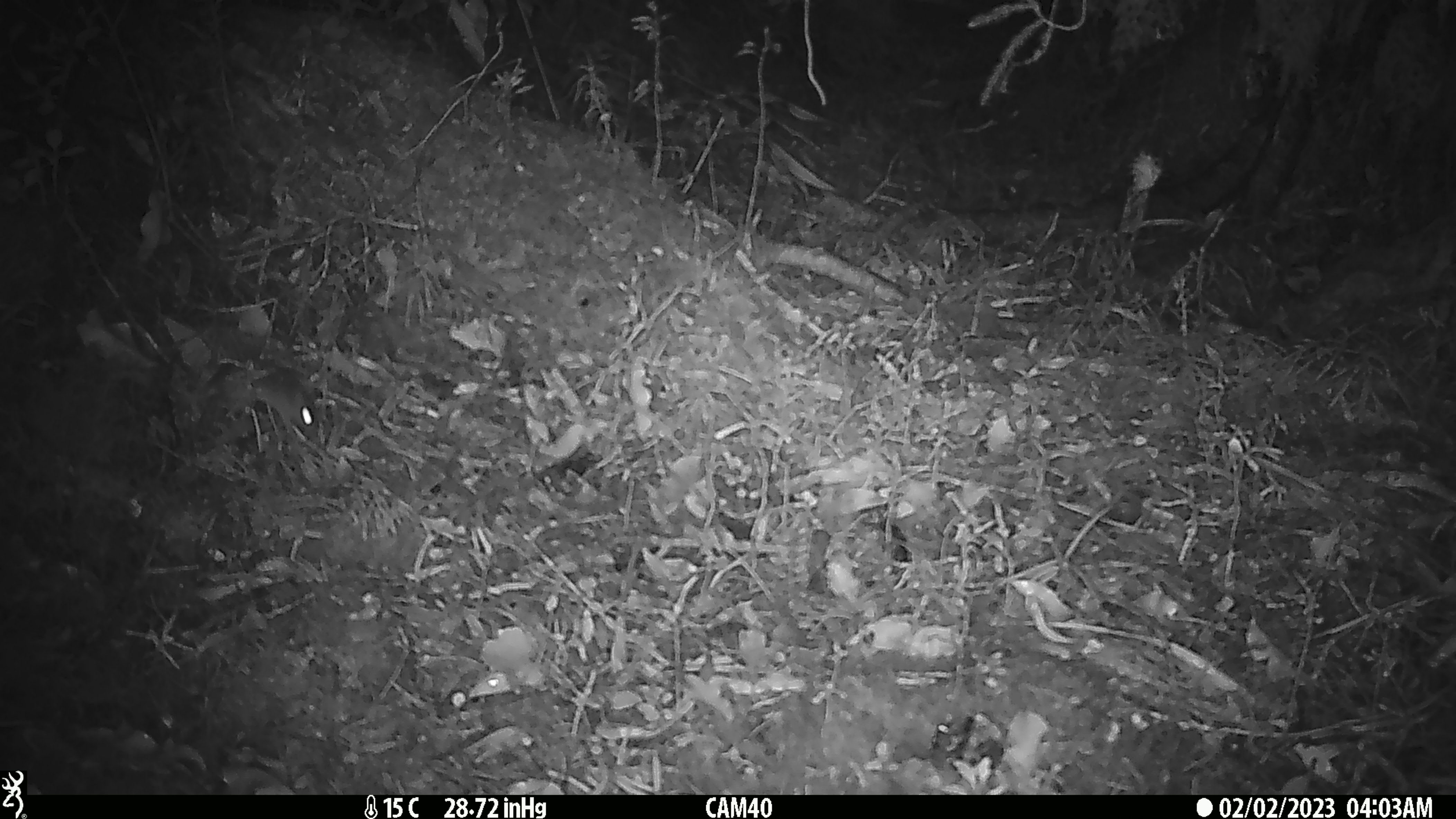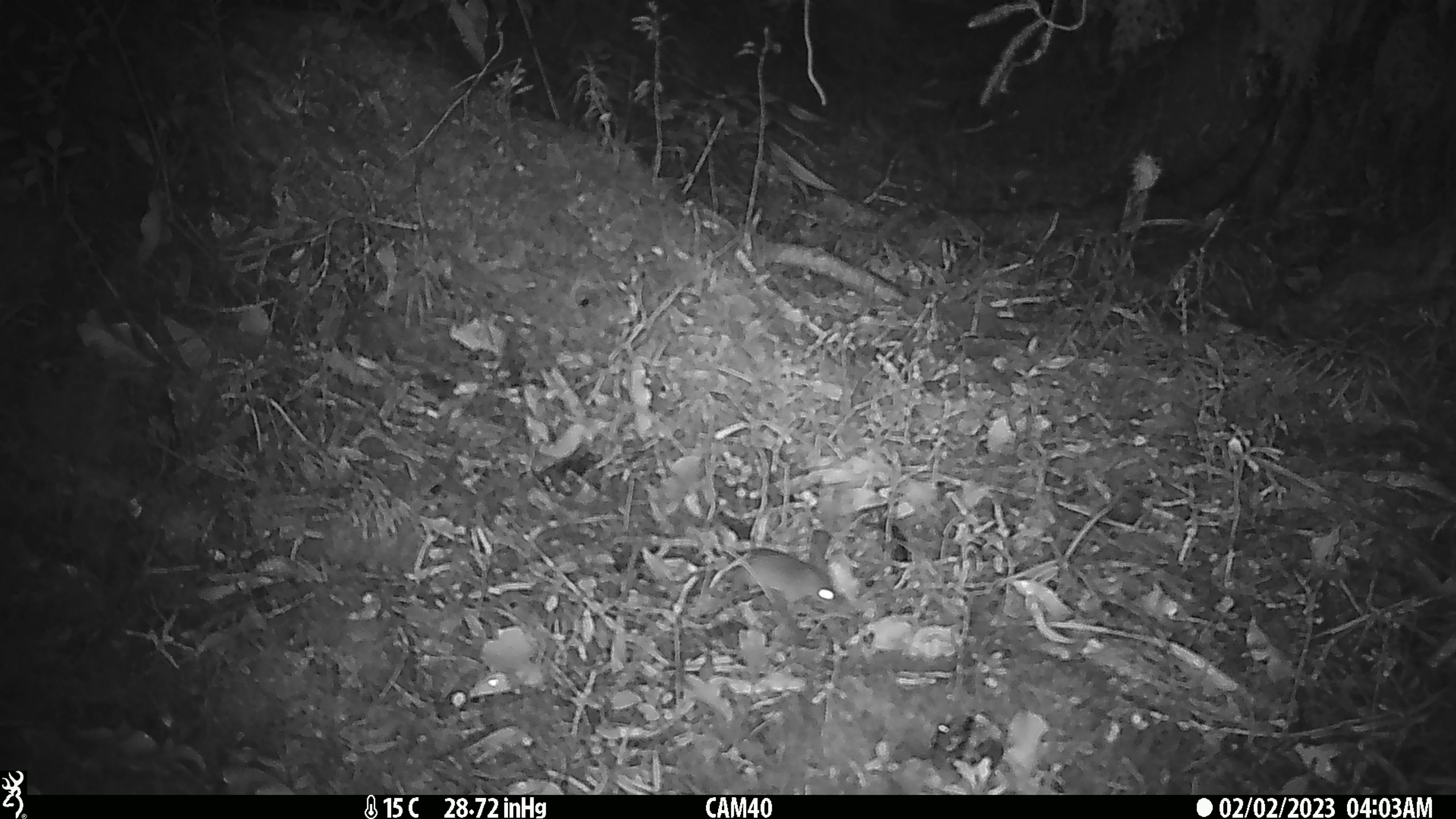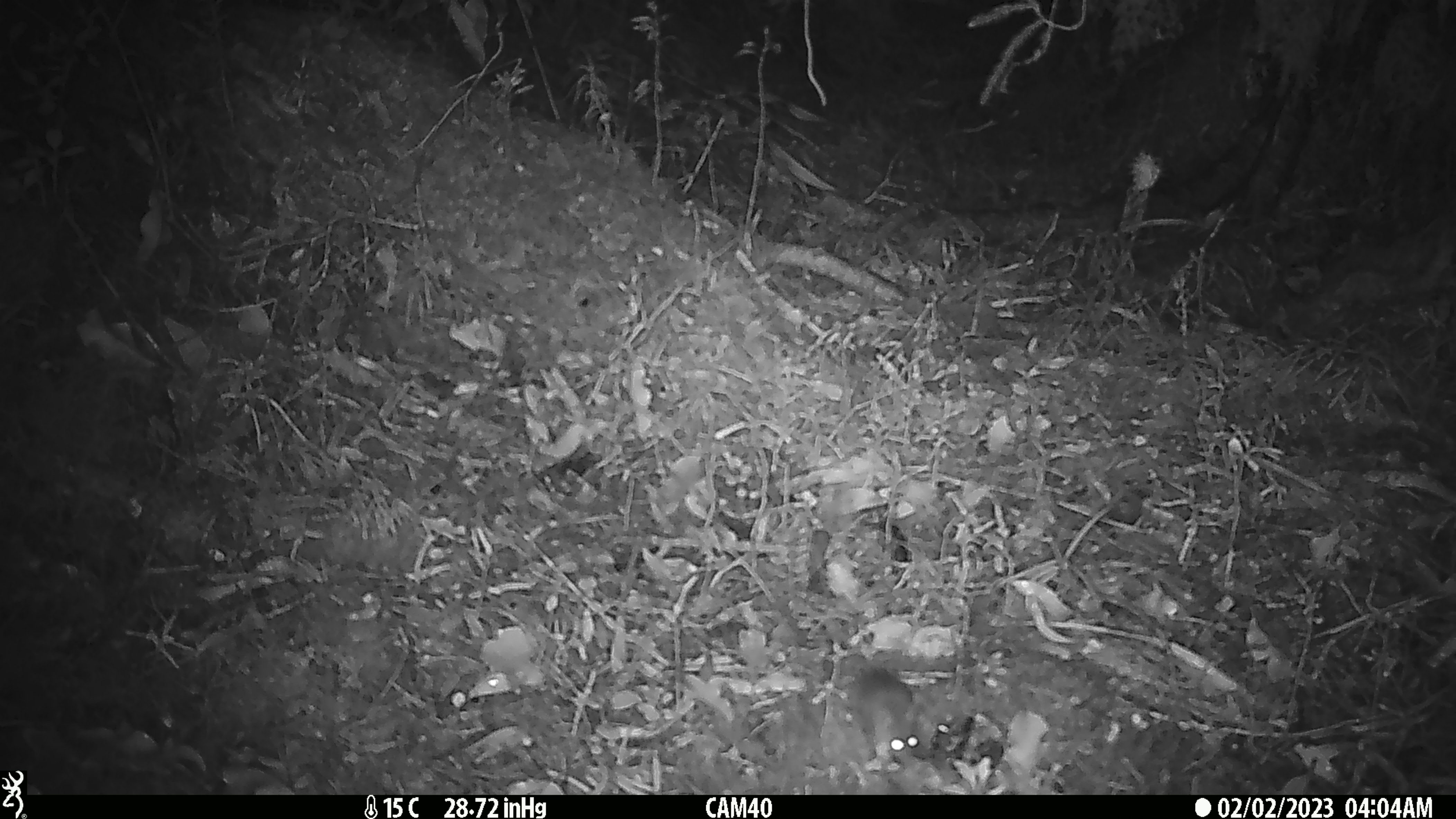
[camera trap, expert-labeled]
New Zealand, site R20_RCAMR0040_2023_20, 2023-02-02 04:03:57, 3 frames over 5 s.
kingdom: Animalia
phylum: Chordata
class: Mammalia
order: Rodentia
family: Muridae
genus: Mus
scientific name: Mus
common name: mouse